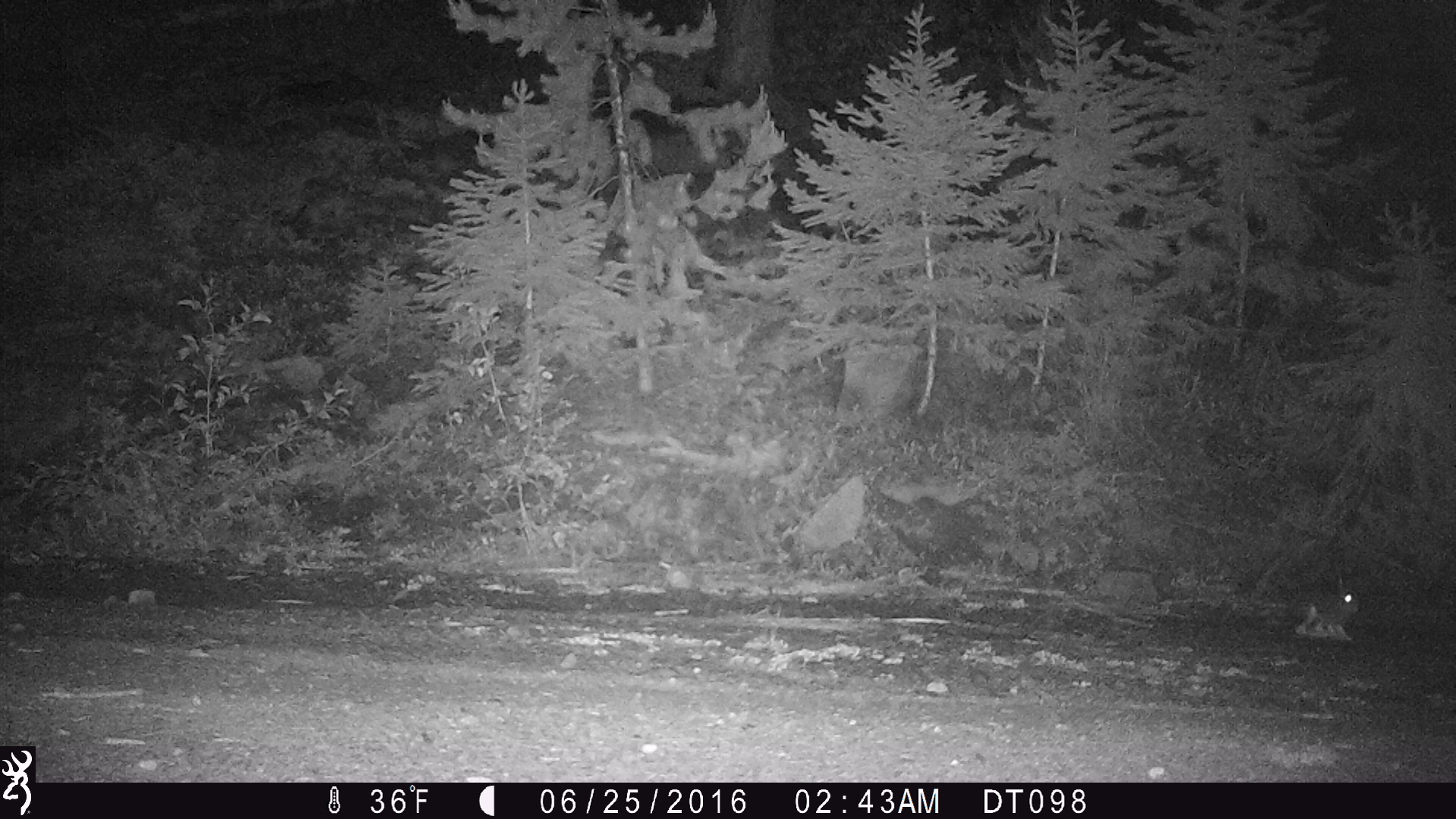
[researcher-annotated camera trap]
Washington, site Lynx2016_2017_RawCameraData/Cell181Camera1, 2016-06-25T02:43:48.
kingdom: Animalia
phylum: Chordata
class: Mammalia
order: Lagomorpha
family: Leporidae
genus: Lepus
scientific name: Lepus americanus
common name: snowshoe hare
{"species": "Lepus americanus (snowshoe hare)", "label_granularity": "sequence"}